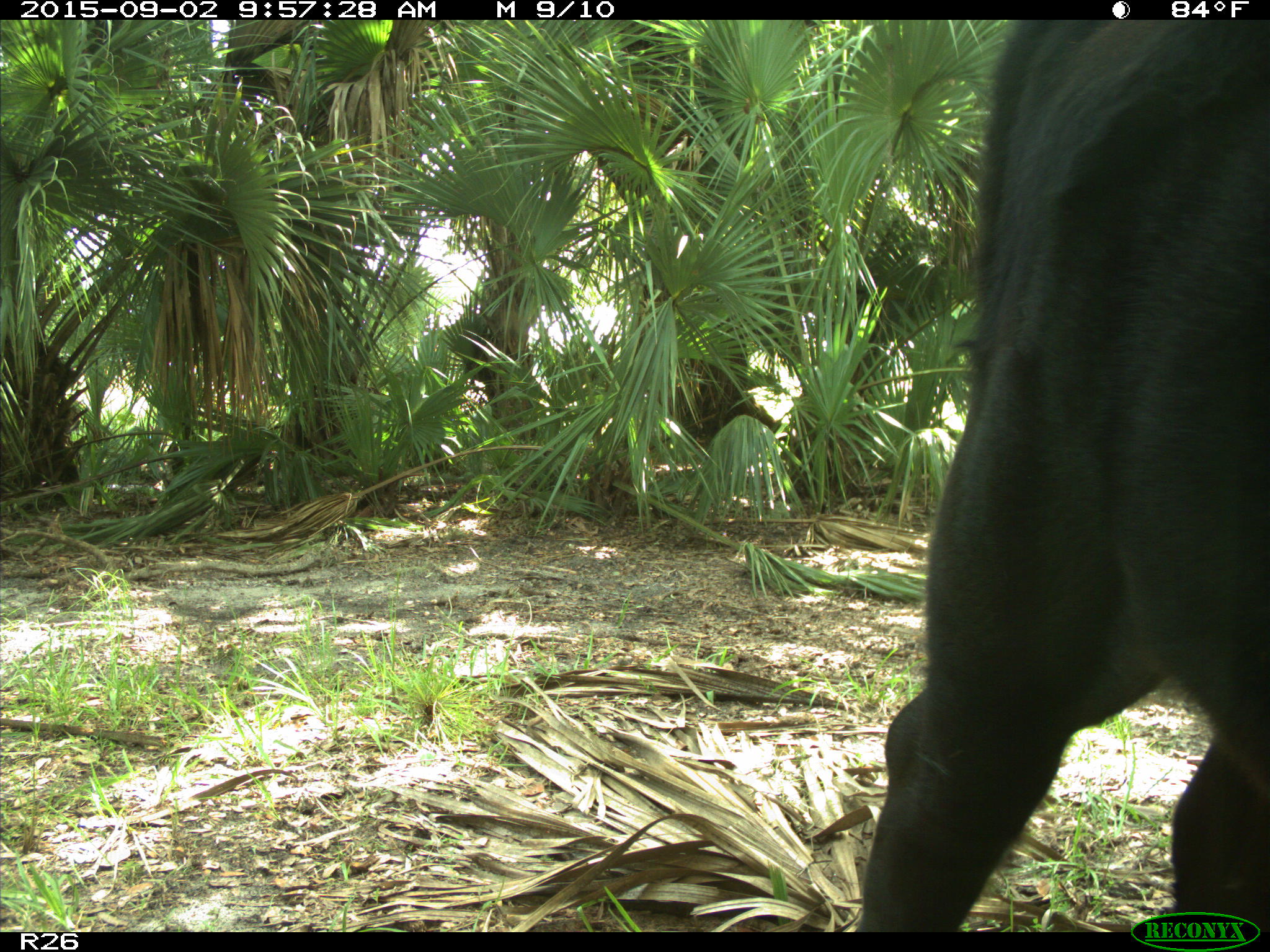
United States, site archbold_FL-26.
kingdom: Animalia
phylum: Chordata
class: Mammalia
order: Artiodactyla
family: Bovidae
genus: Bos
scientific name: Bos taurus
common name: domestic cow